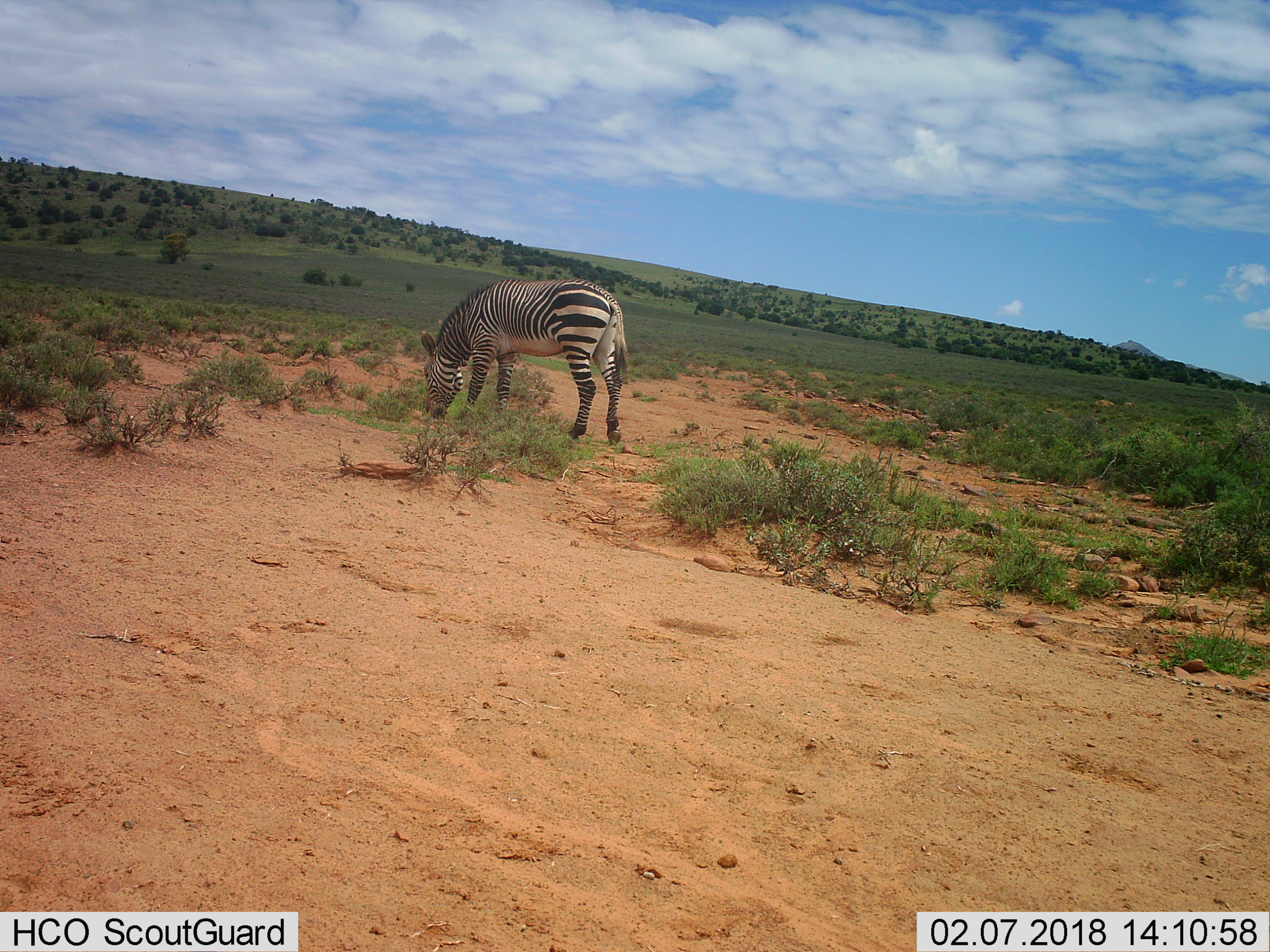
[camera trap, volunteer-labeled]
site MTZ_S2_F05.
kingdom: Animalia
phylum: Chordata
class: Mammalia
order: Perissodactyla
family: Equidae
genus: Equus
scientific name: Equus zebra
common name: mountain zebra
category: zebramountain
Zebramountain (mountain zebra) (Equus zebra), count 1. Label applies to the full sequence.